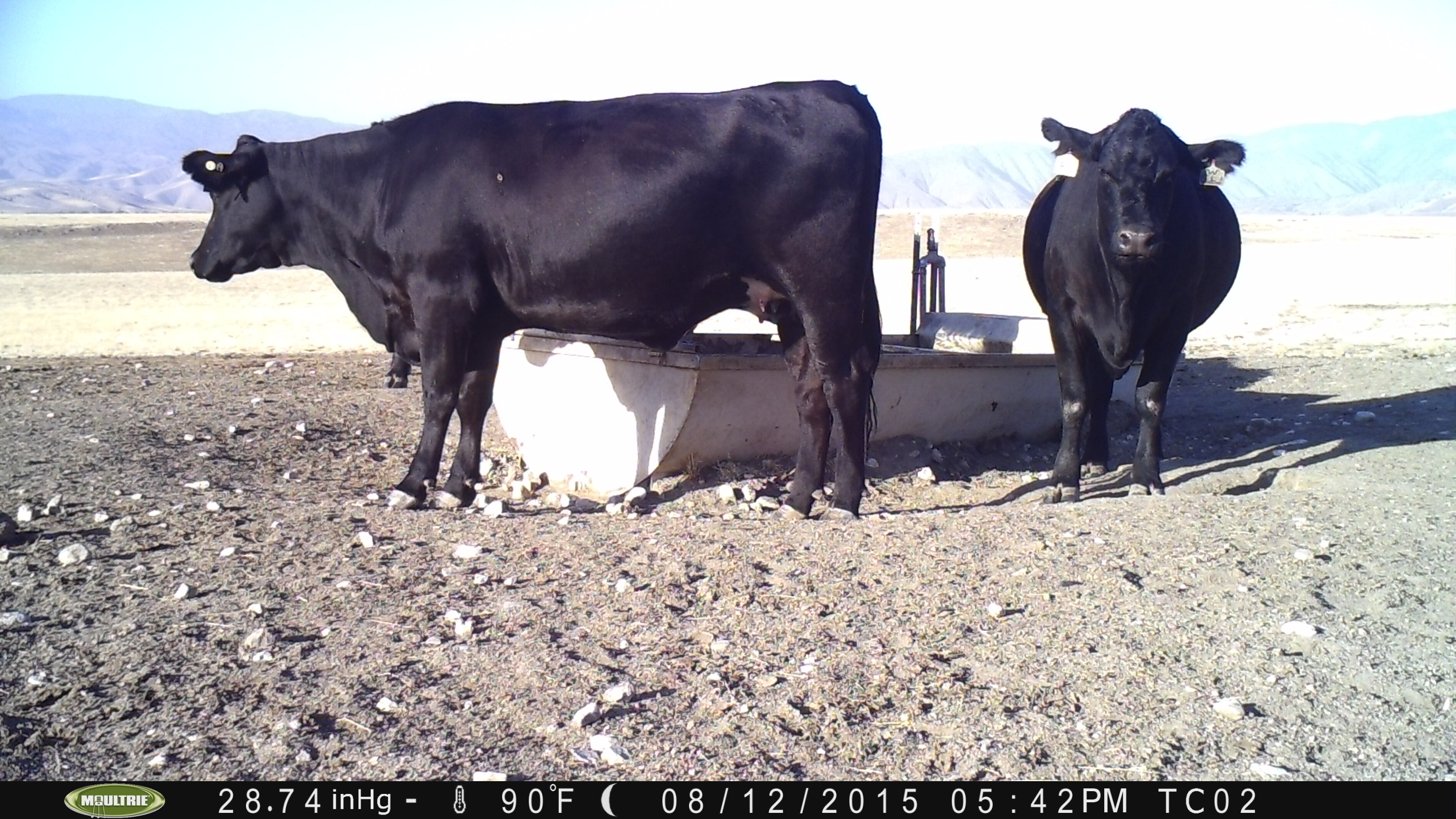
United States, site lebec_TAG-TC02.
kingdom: Animalia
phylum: Chordata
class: Mammalia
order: Artiodactyla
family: Bovidae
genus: Bos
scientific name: Bos taurus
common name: domestic cow